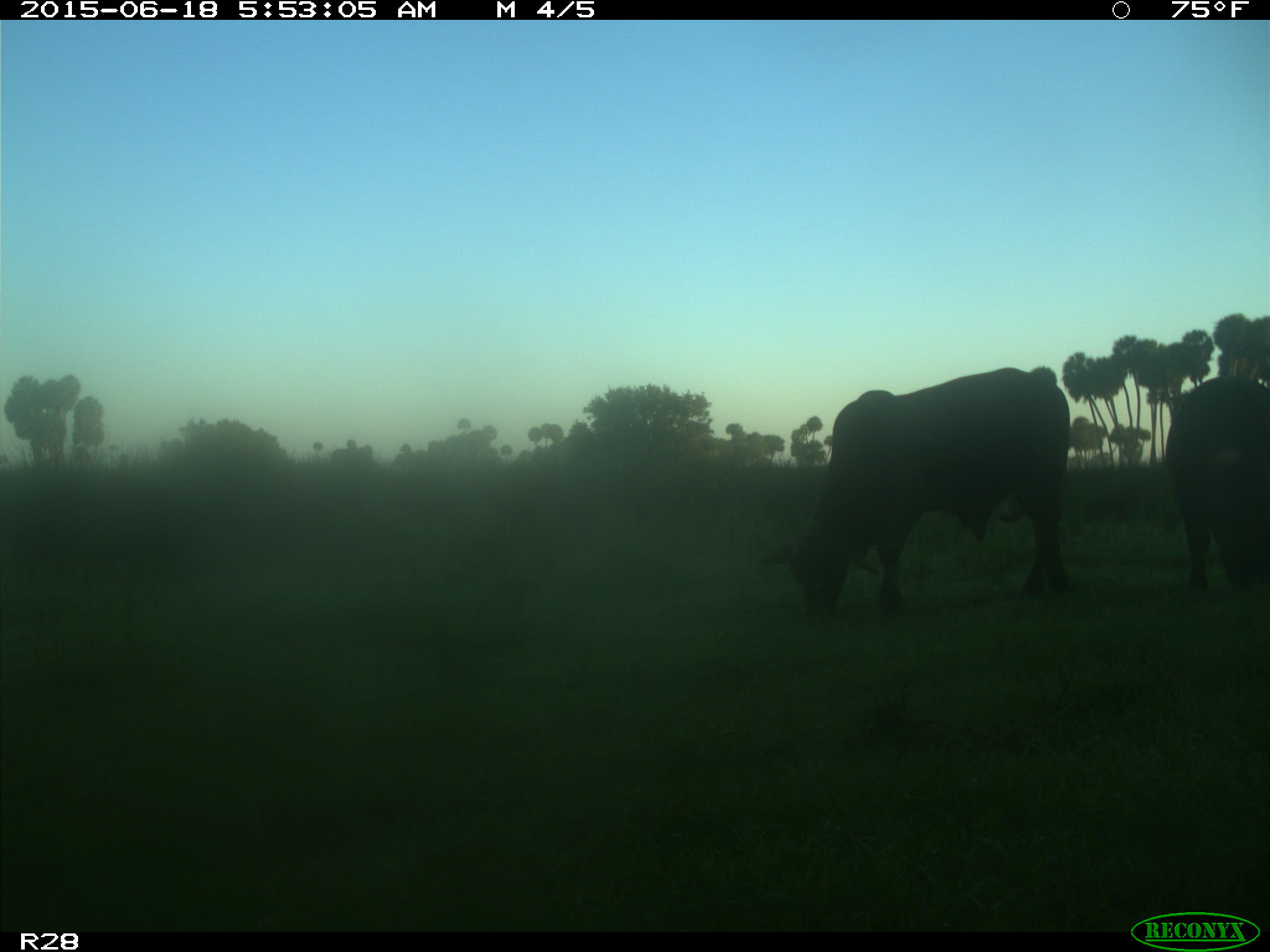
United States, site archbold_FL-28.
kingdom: Animalia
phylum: Chordata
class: Mammalia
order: Artiodactyla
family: Bovidae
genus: Bos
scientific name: Bos taurus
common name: domestic cow